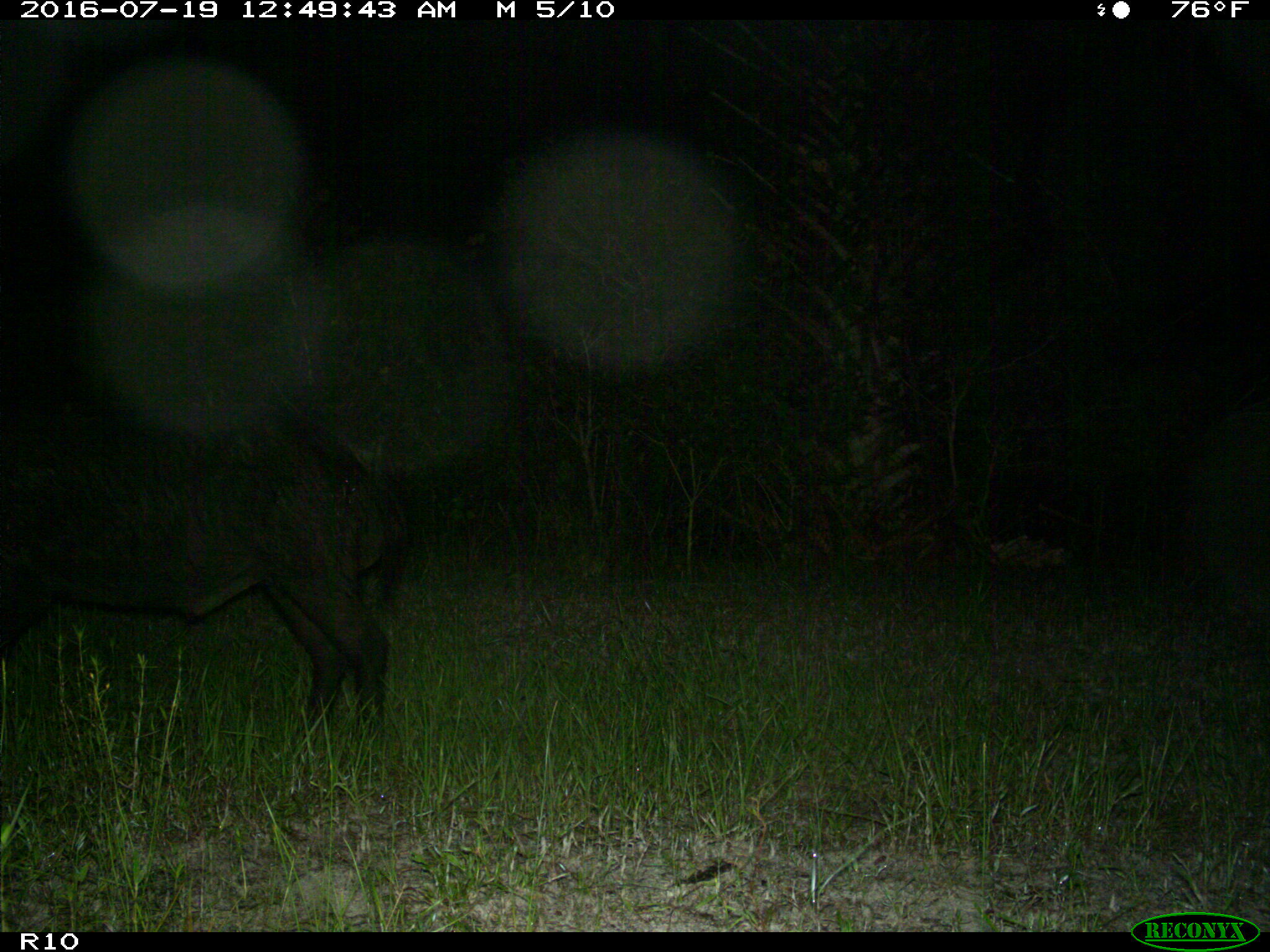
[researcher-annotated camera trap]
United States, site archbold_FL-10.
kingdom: Animalia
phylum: Chordata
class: Mammalia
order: Artiodactyla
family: Suidae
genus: Sus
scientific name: Sus scrofa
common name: wild boar